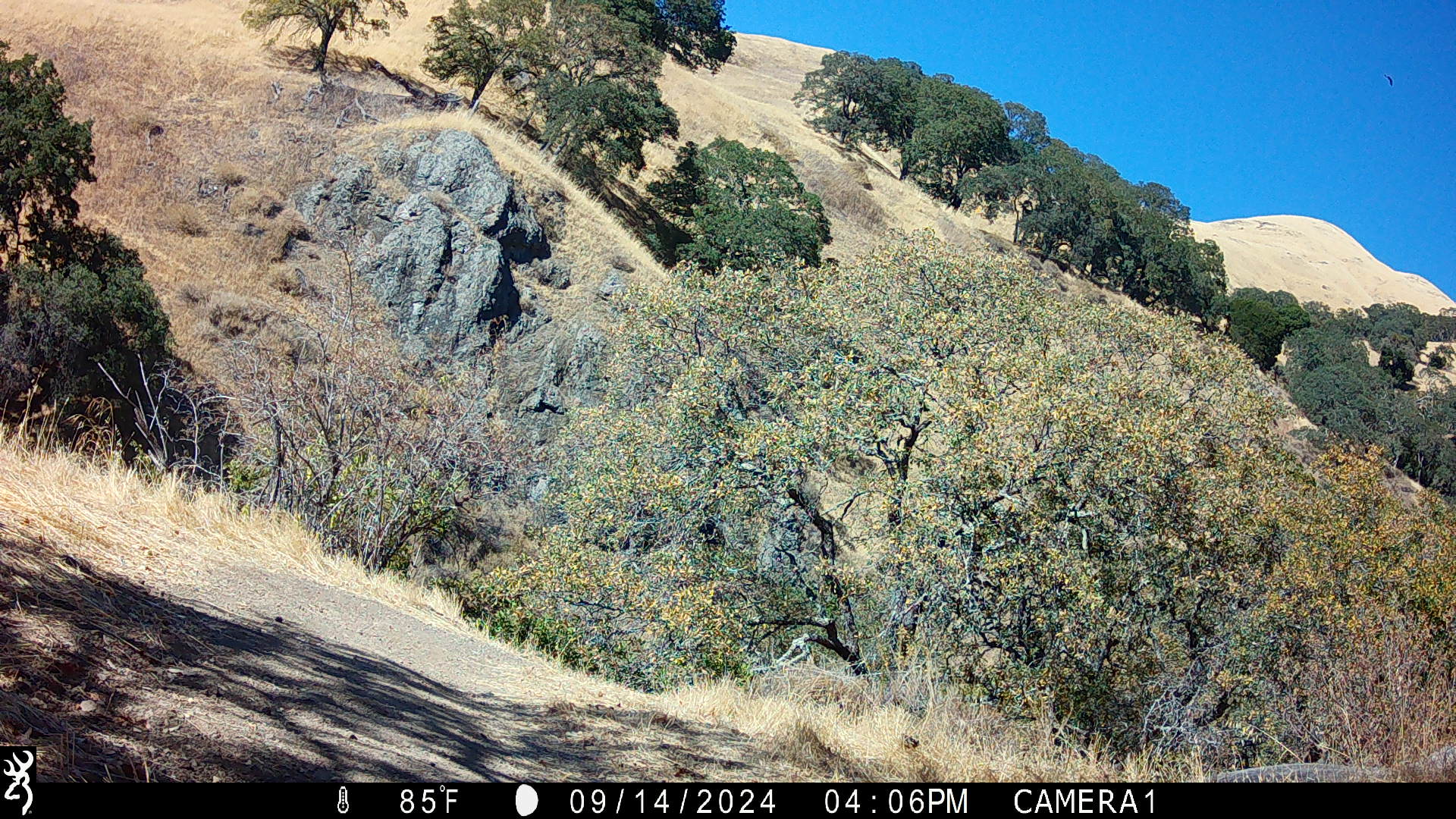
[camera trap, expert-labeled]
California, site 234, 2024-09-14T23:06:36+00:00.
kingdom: Animalia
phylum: Chordata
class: Aves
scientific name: Aves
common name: bird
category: unknown bird